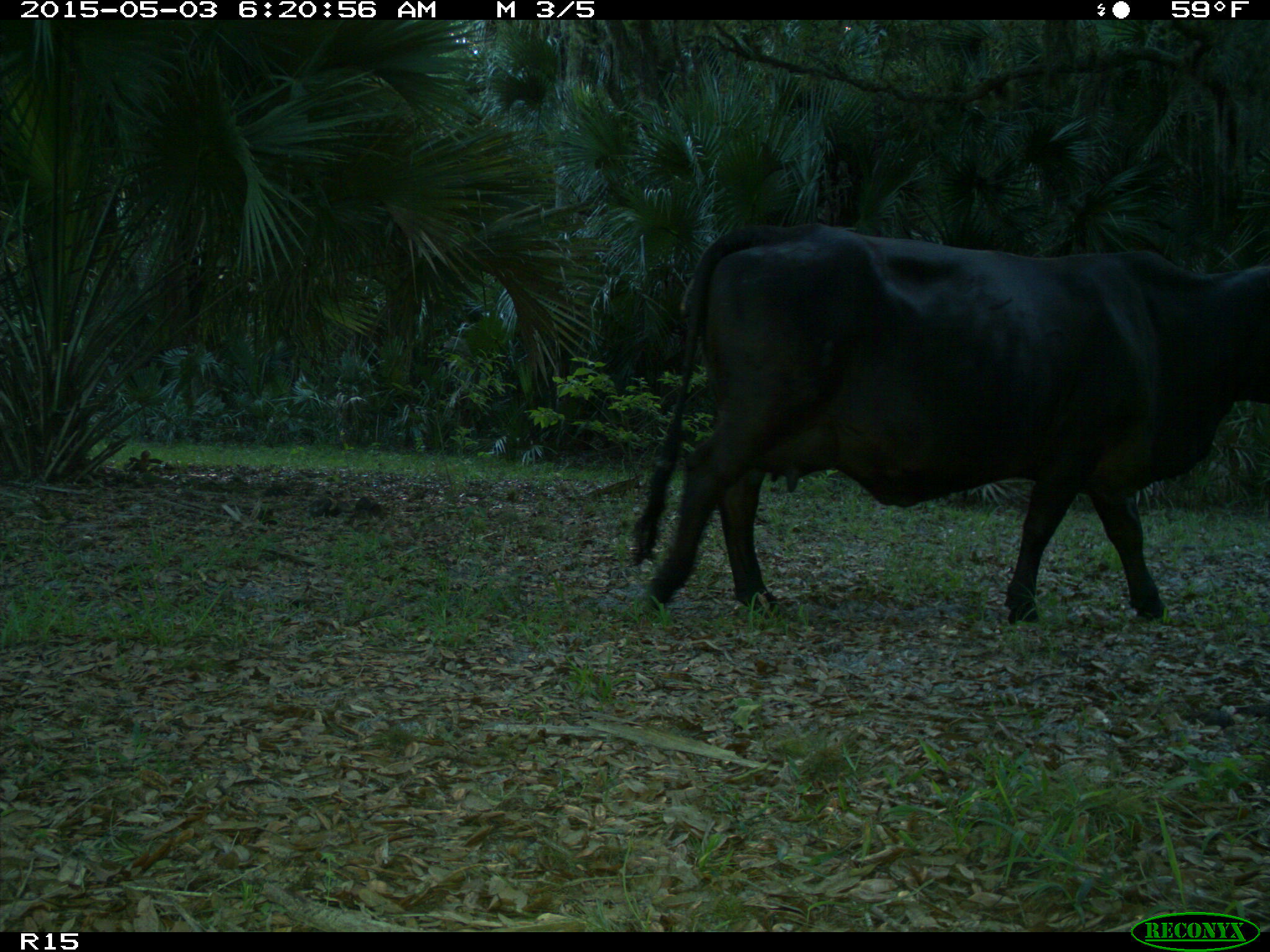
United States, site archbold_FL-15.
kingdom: Animalia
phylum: Chordata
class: Mammalia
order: Artiodactyla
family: Bovidae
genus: Bos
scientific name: Bos taurus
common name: domestic cow